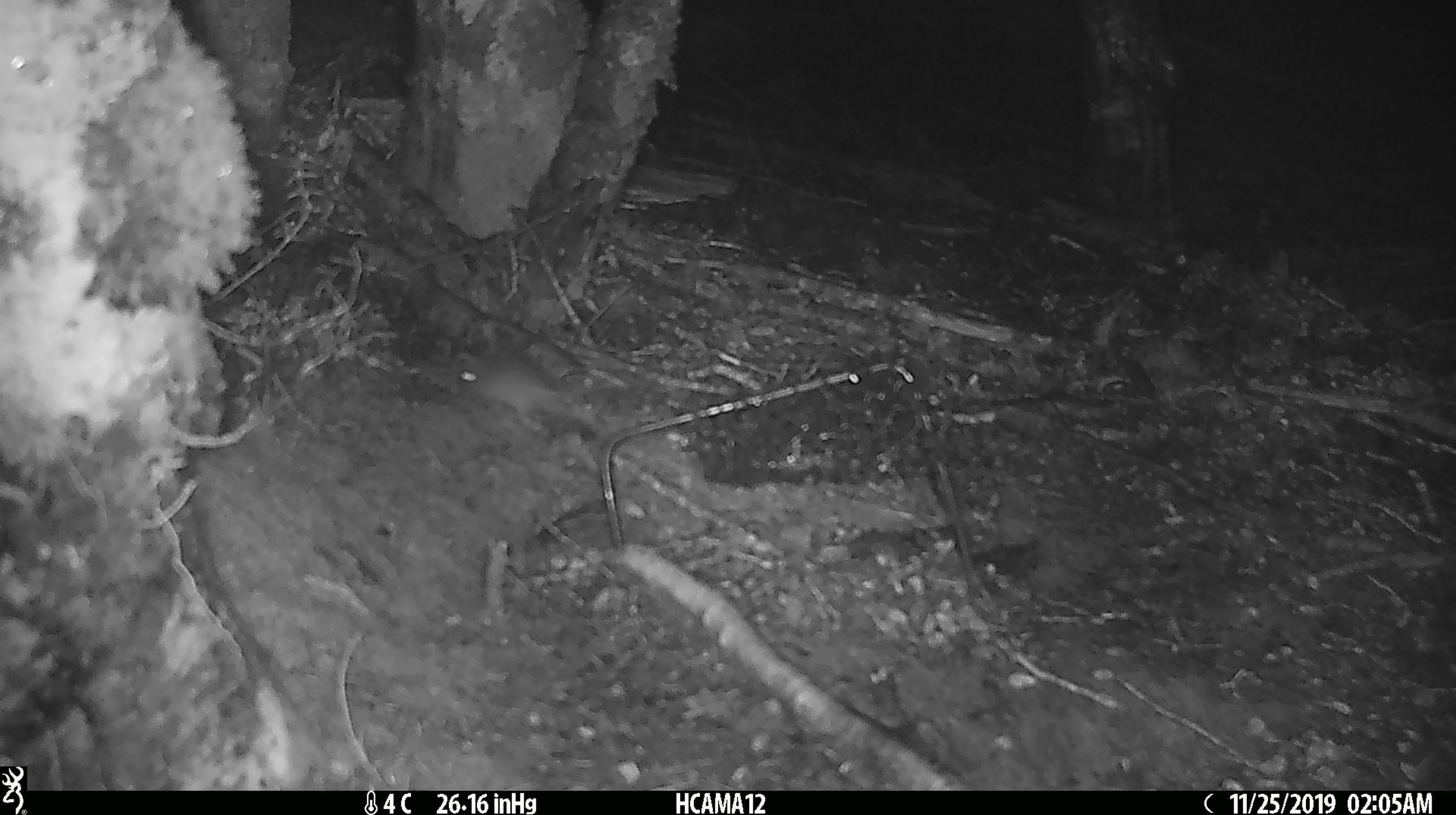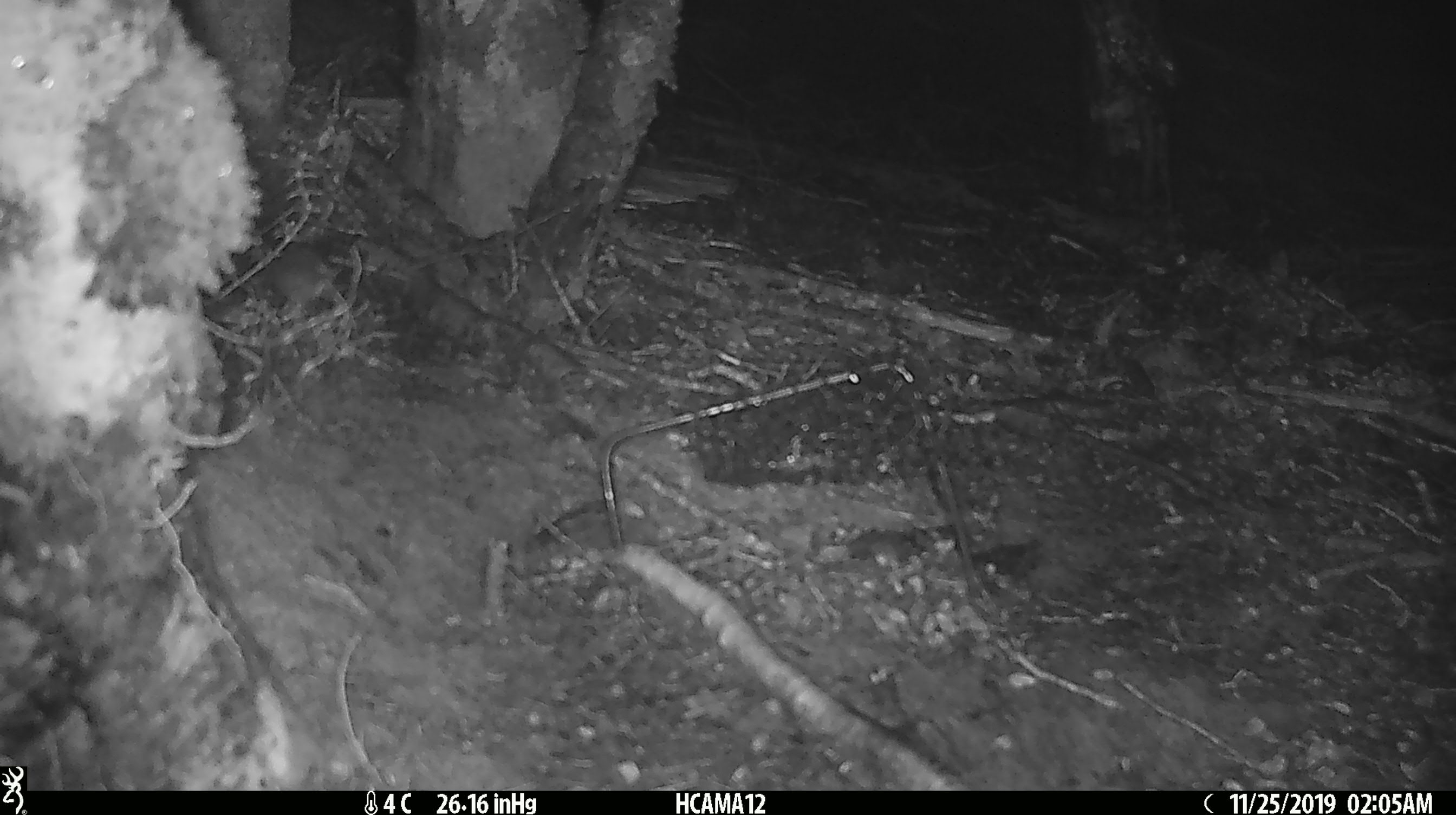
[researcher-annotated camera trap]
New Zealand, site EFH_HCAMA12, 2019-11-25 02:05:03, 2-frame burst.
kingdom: Animalia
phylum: Chordata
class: Mammalia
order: Rodentia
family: Muridae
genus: Mus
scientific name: Mus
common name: mouse